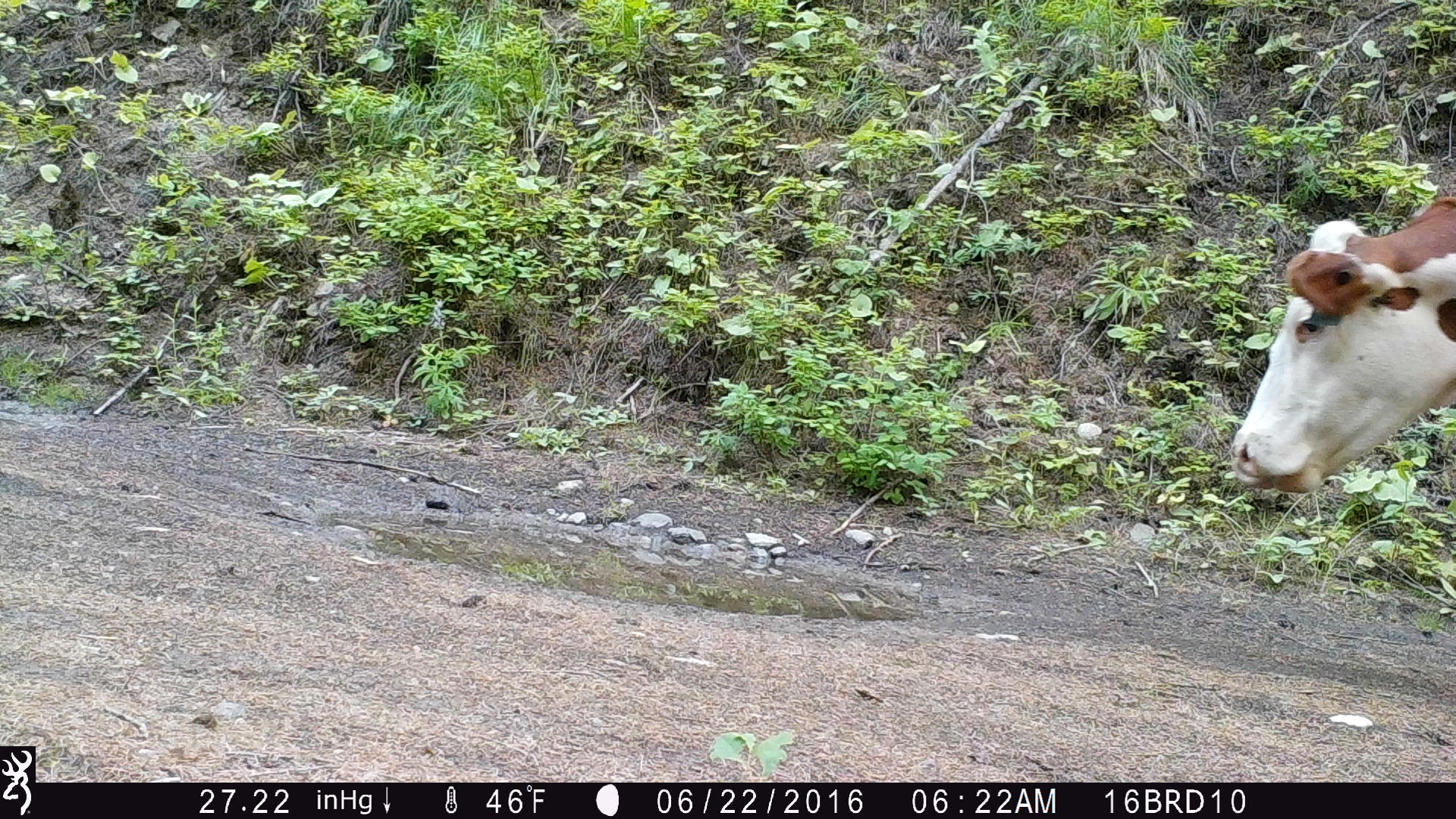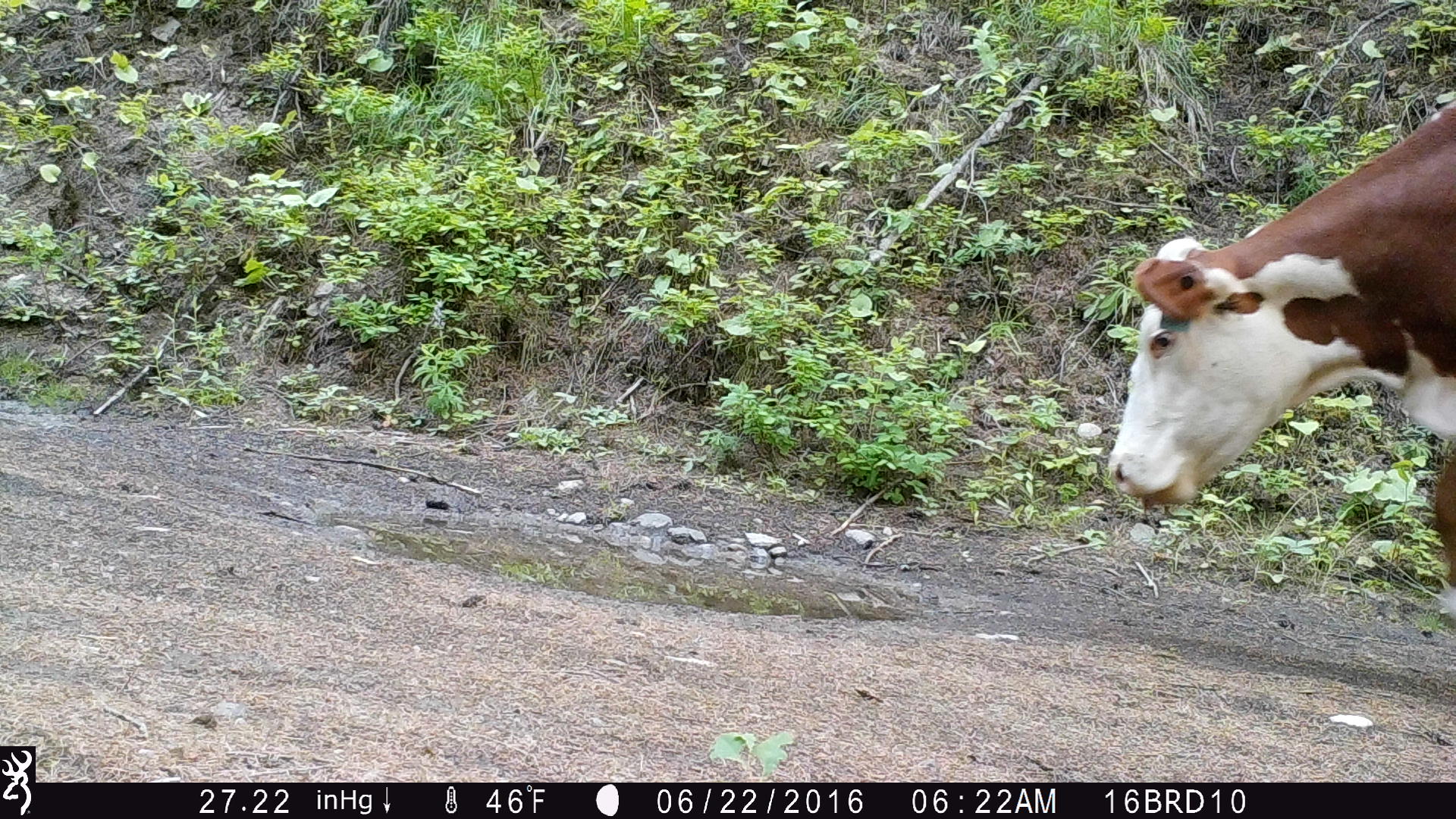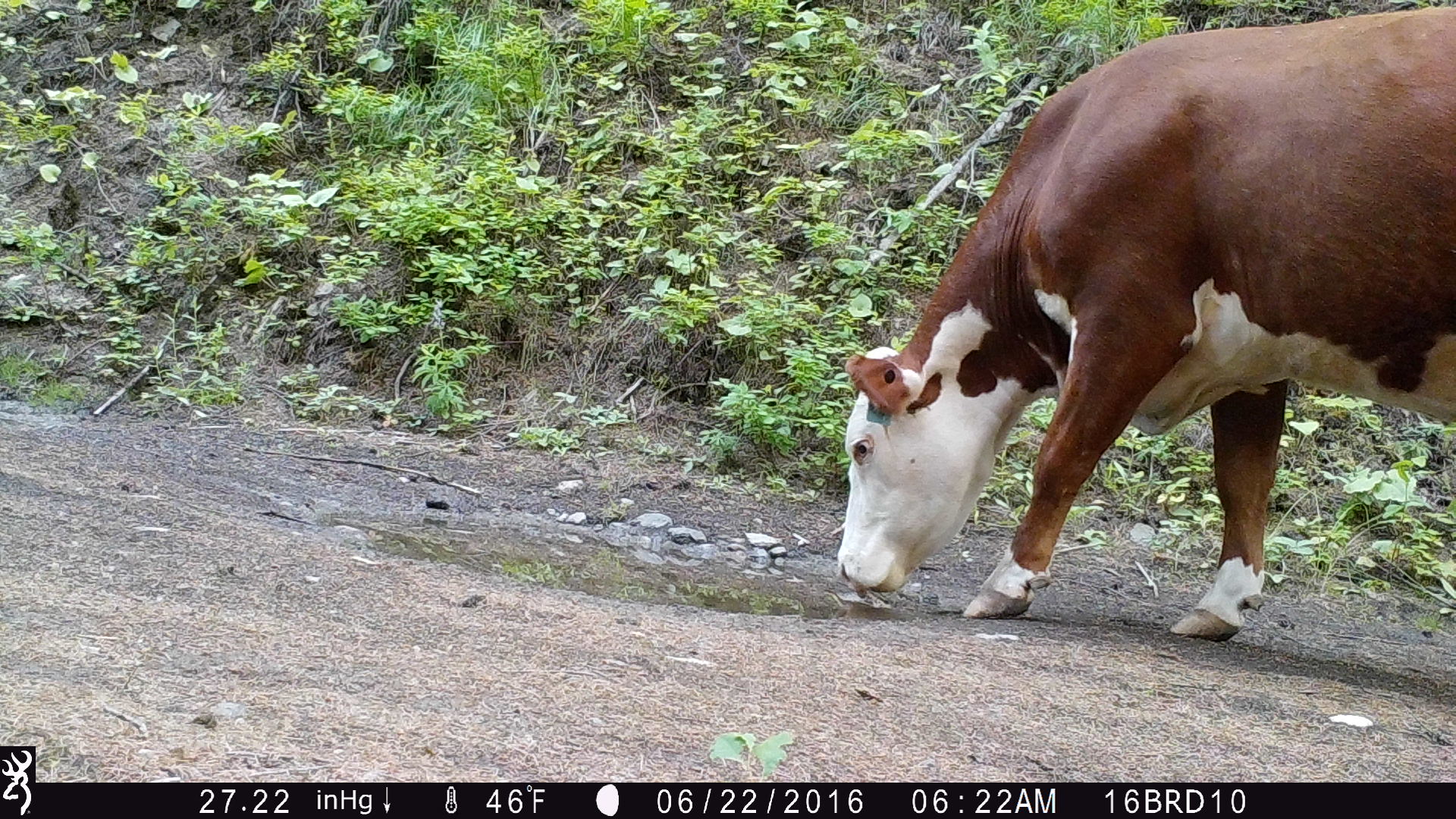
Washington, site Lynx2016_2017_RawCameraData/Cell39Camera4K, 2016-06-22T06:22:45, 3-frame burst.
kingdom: Animalia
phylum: Chordata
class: Mammalia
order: Artiodactyla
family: Bovidae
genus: Bos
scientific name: Bos taurus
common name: domestic cattle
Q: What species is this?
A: Domestic cattle (Bos taurus).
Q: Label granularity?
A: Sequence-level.